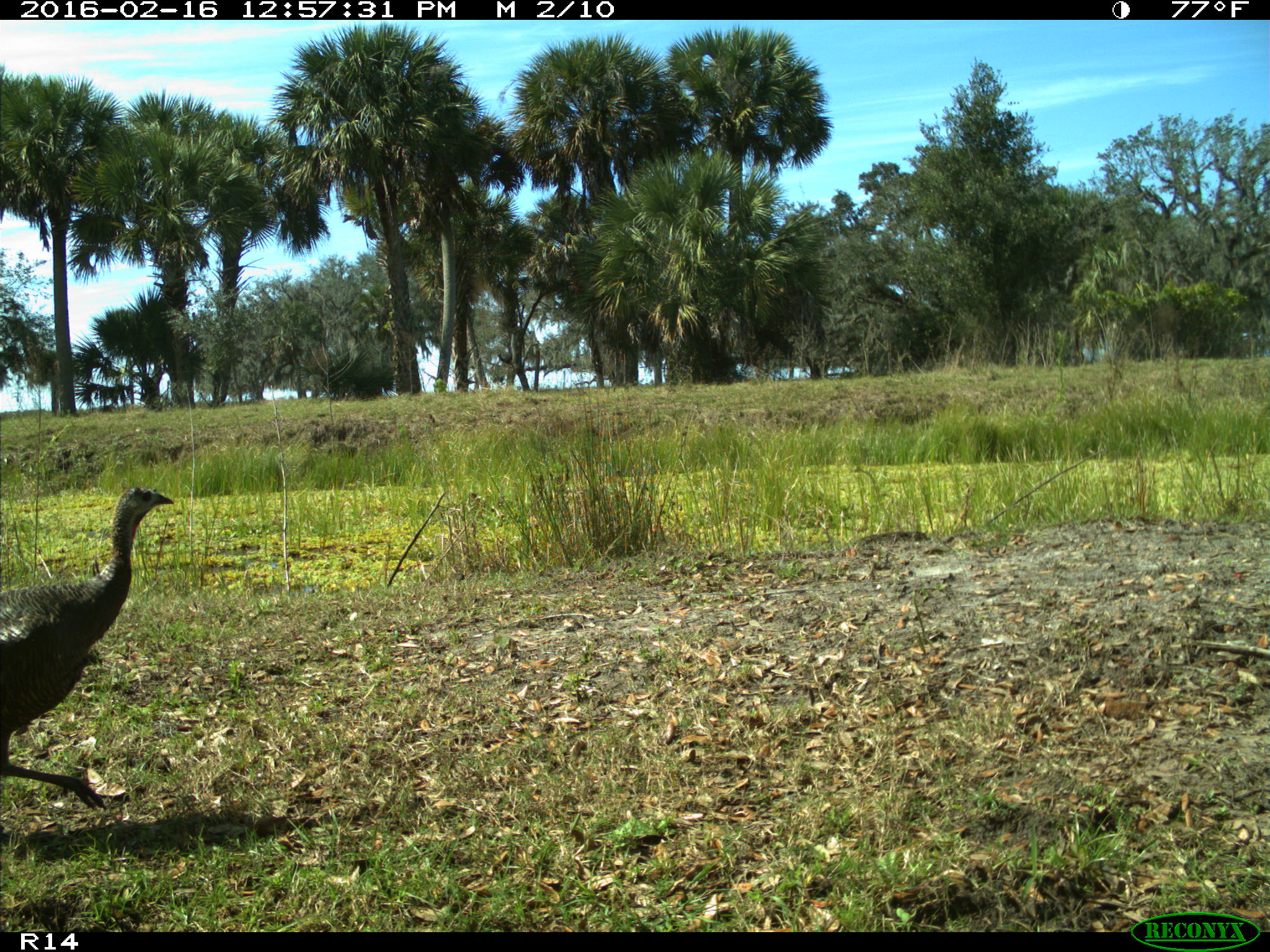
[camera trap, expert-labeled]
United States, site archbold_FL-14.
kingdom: Animalia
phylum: Chordata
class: Aves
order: Galliformes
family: Phasianidae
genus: Meleagris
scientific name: Meleagris gallopavo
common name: wild turkey